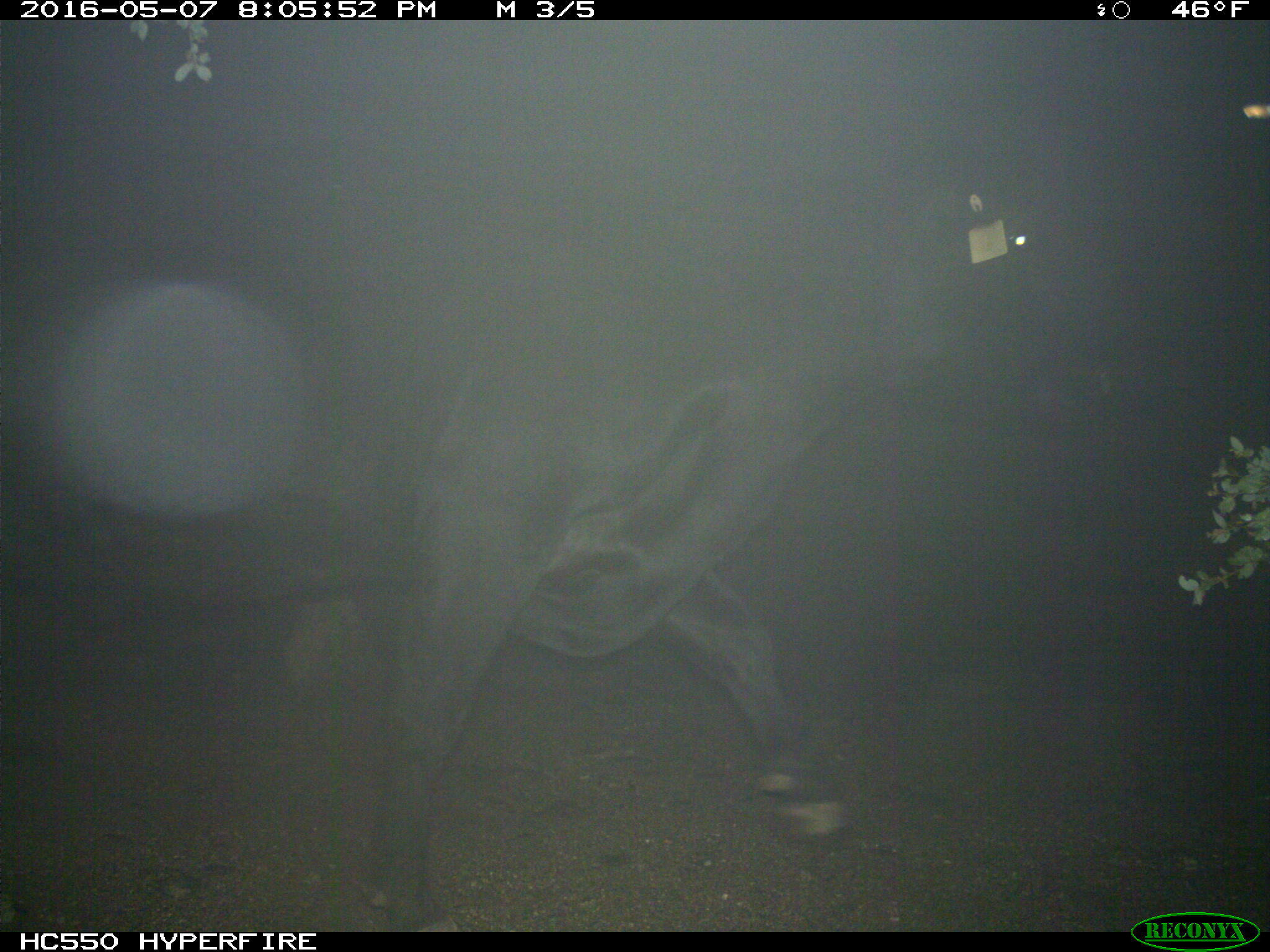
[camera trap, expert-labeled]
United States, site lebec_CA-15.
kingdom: Animalia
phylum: Chordata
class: Mammalia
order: Artiodactyla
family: Bovidae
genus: Bos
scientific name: Bos taurus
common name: domestic cow